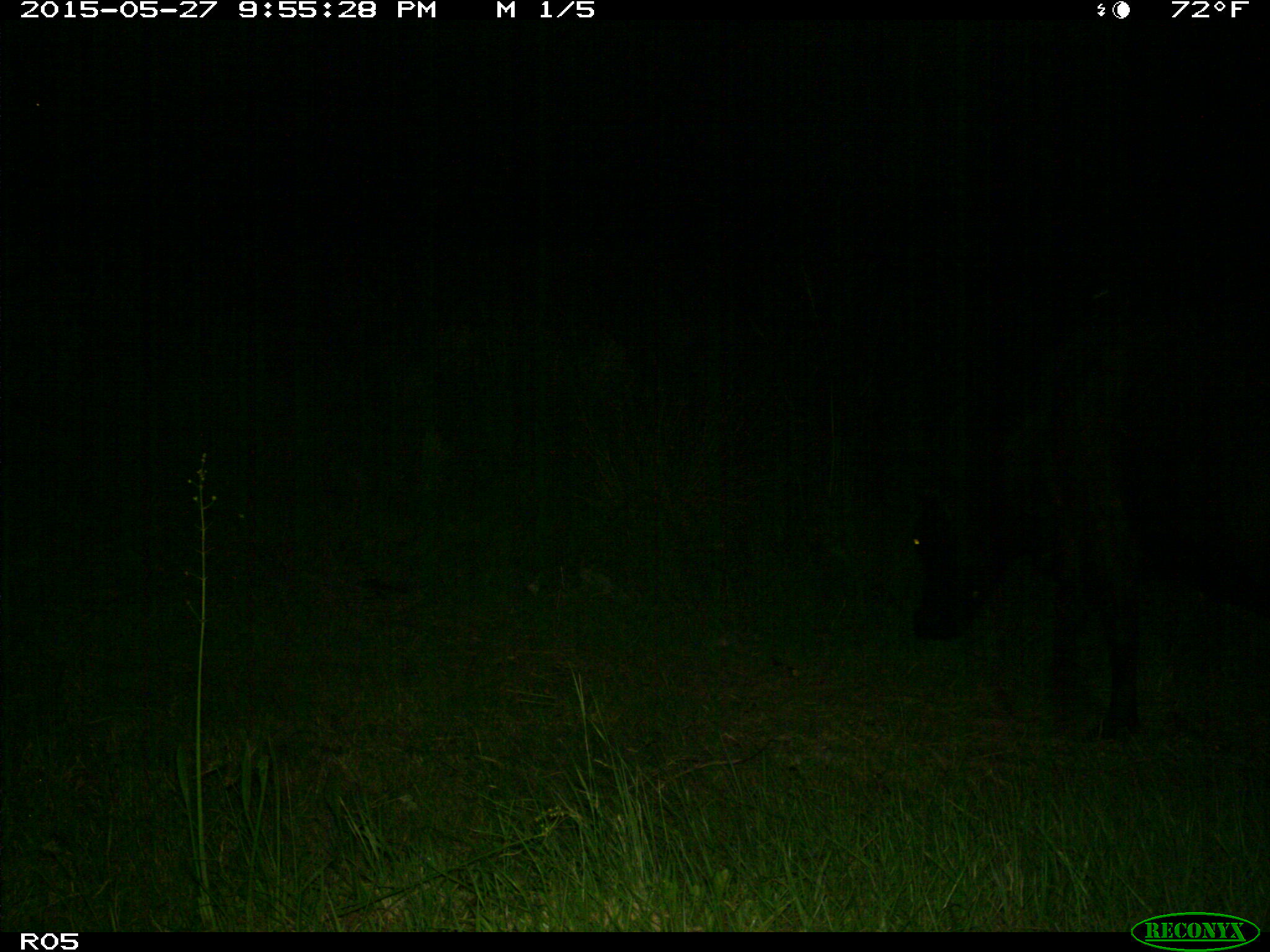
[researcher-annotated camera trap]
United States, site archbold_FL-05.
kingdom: Animalia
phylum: Chordata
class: Mammalia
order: Artiodactyla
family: Bovidae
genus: Bos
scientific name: Bos taurus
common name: domestic cow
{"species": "Bos taurus (domestic cow)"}